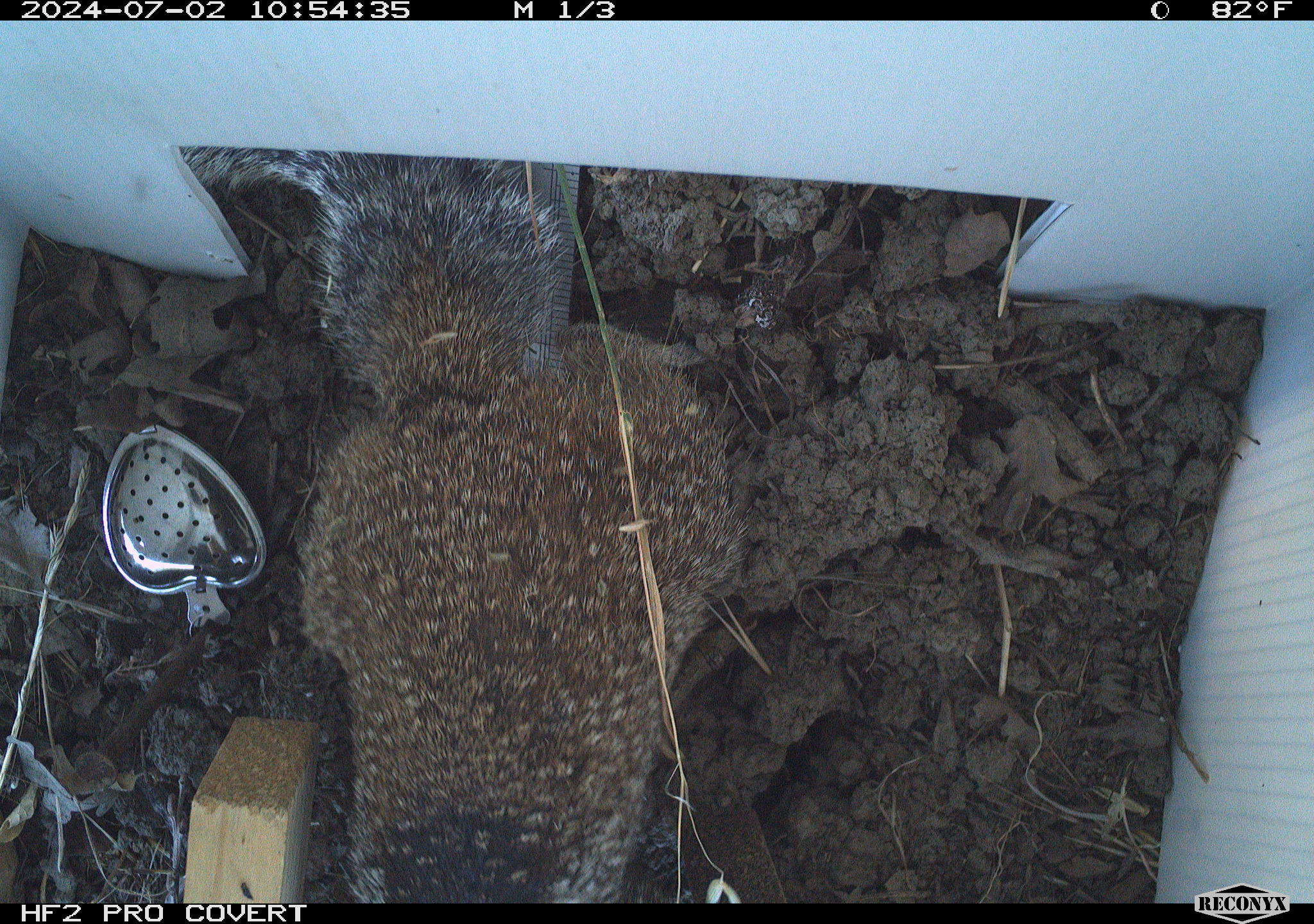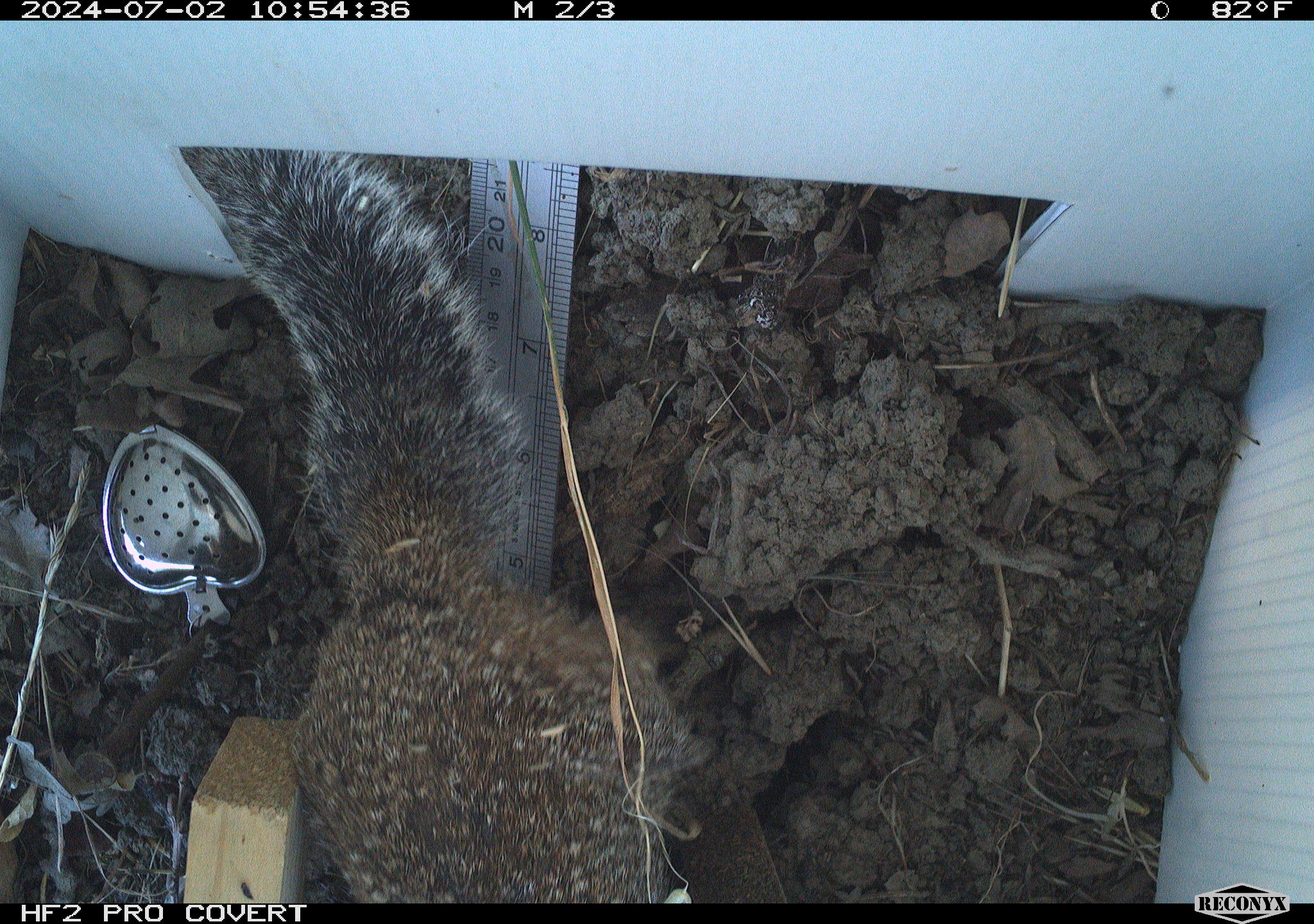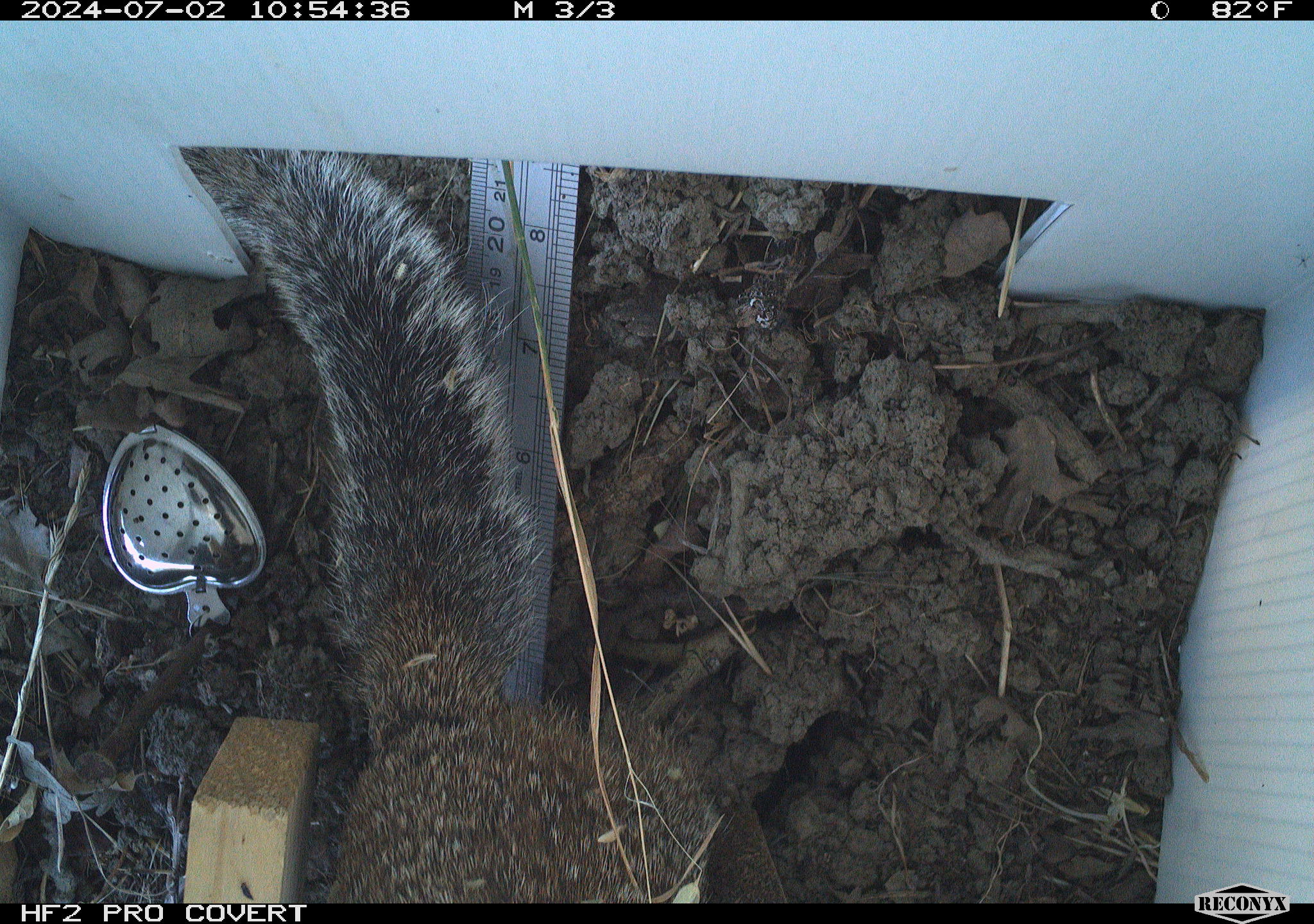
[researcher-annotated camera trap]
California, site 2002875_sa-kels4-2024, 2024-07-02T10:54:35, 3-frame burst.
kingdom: Animalia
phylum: Chordata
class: Mammalia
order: Rodentia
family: Sciuridae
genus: Otospermophilus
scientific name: Otospermophilus beecheyi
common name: california ground squirrel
California ground squirrel (Otospermophilus beecheyi).